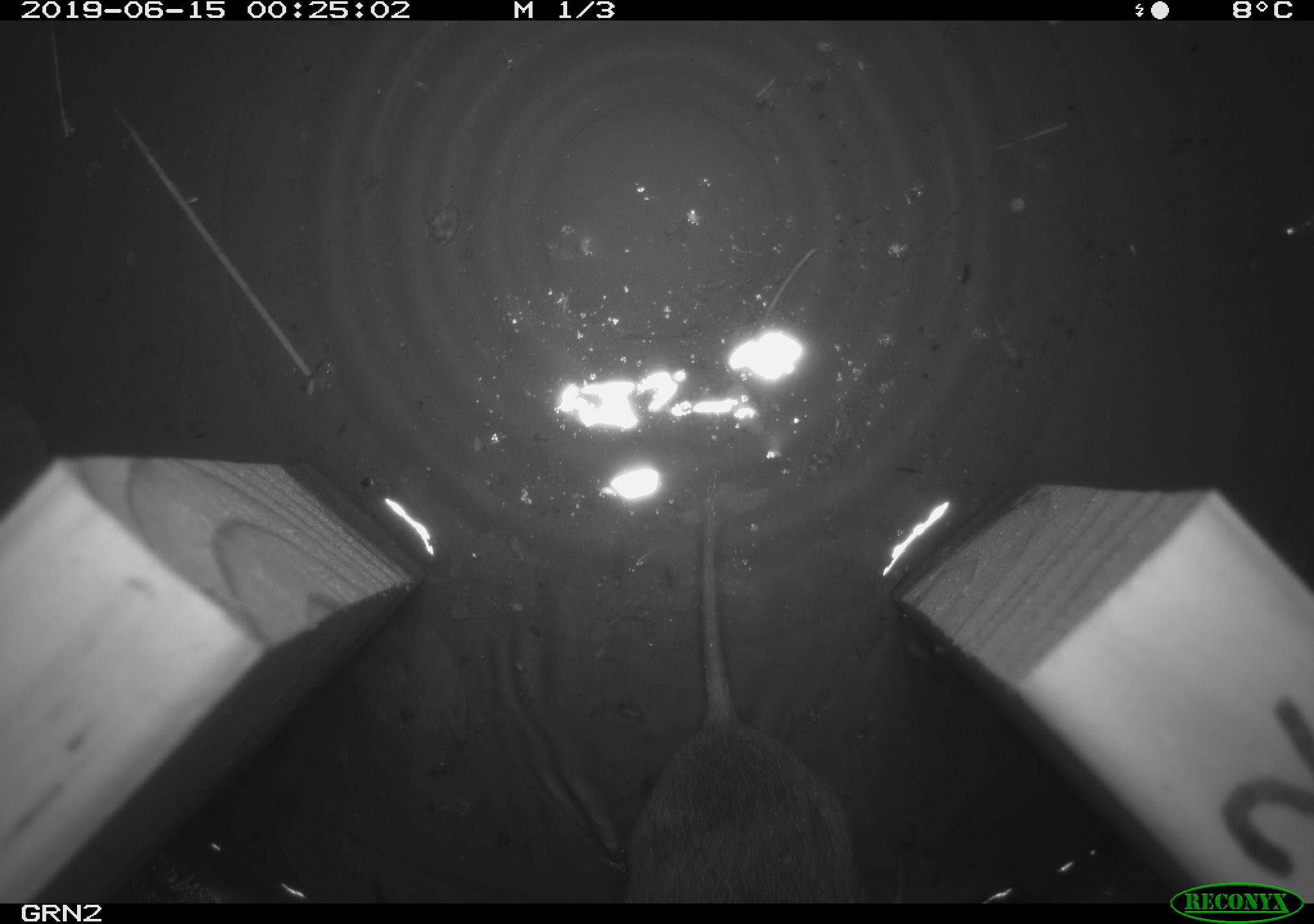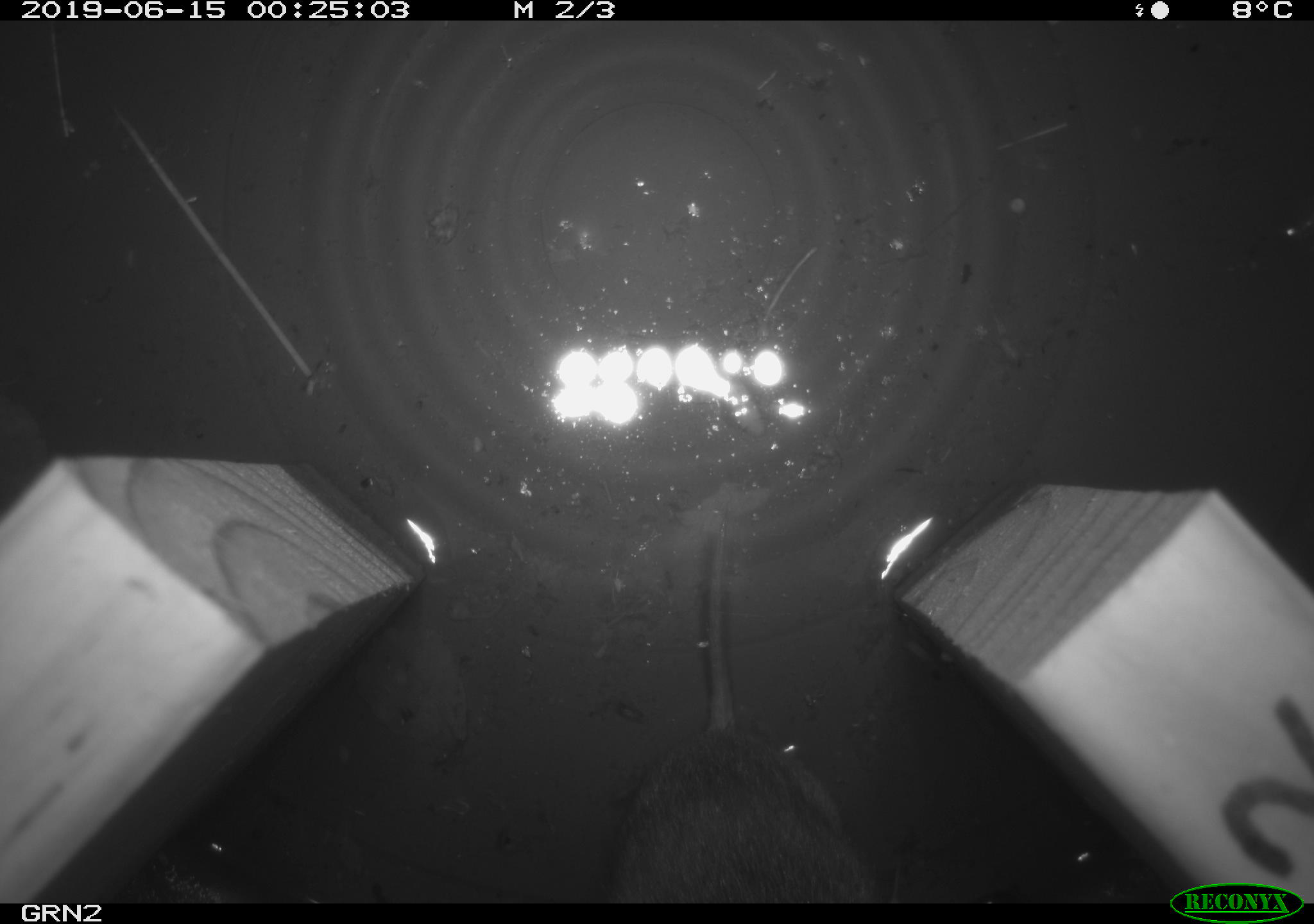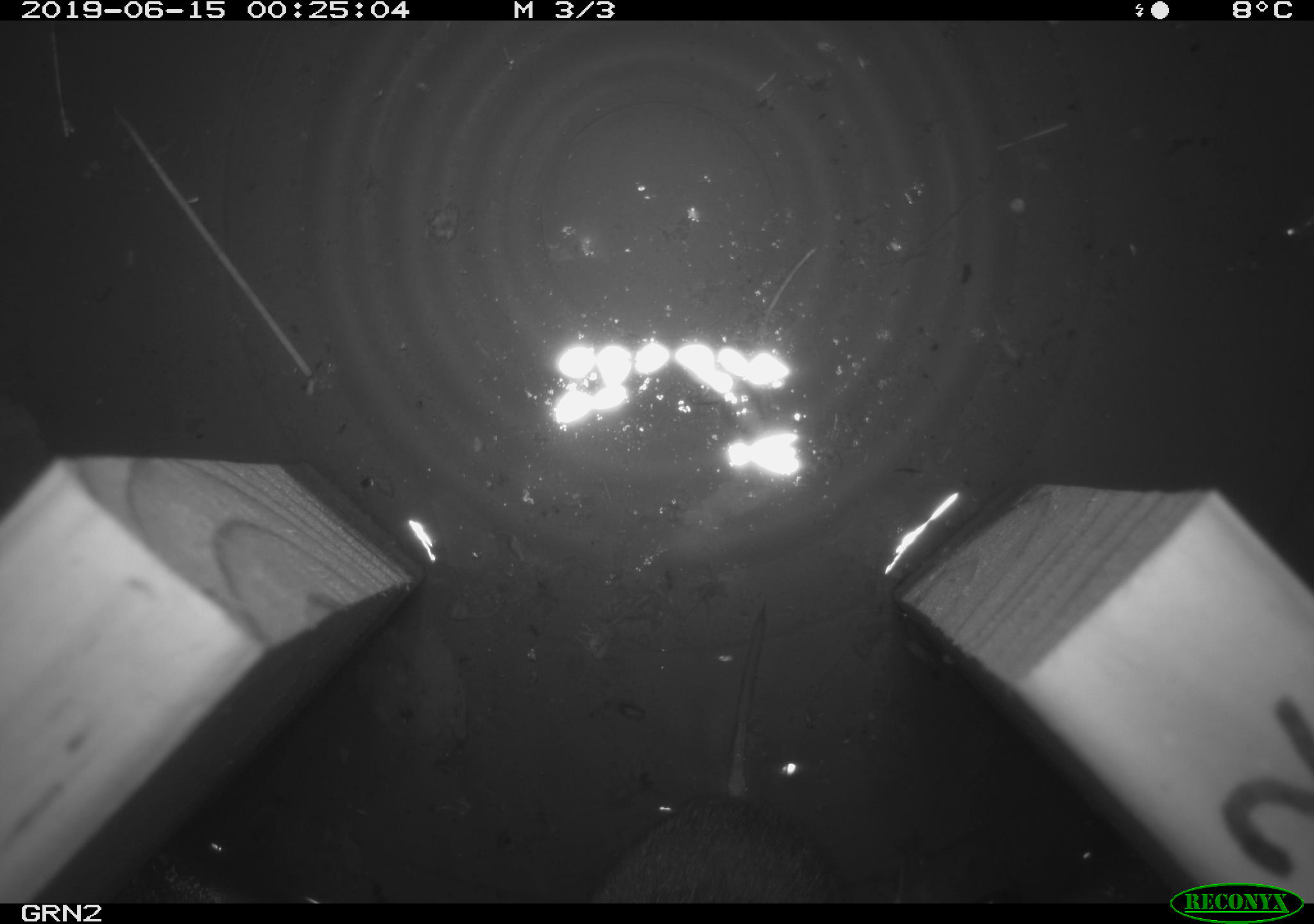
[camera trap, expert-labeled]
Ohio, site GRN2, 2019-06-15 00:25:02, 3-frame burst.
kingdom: Animalia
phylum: Chordata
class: Mammalia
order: Rodentia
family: Cricetidae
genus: Microtus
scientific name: Microtus pennsylvanicus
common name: meadow vole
Meadow vole (Microtus pennsylvanicus).